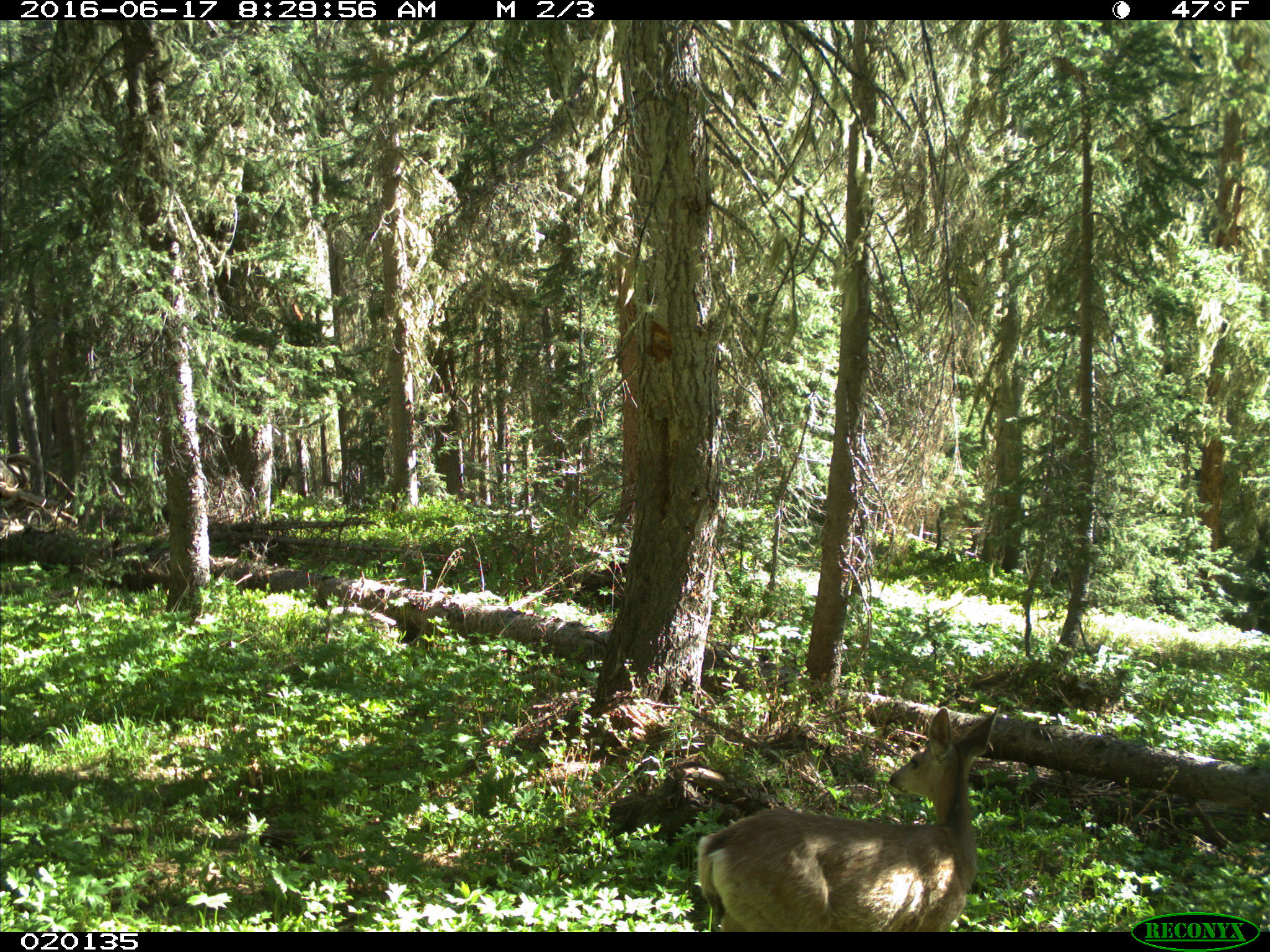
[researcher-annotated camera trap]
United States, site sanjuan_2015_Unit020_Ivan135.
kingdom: Animalia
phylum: Chordata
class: Mammalia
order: Artiodactyla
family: Cervidae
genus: Odocoileus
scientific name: Odocoileus hemionus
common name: mule deer